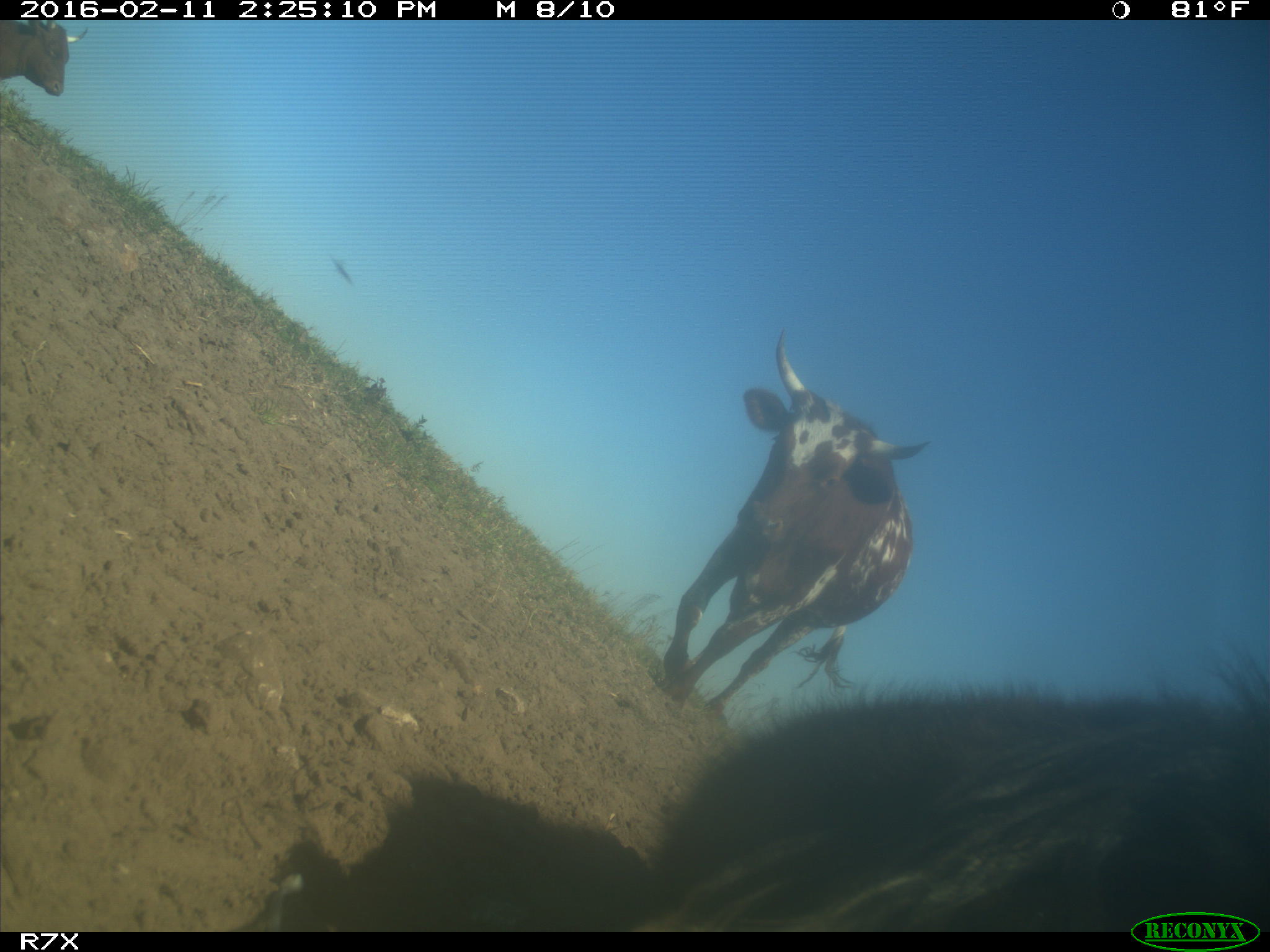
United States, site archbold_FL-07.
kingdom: Animalia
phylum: Chordata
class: Mammalia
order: Artiodactyla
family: Bovidae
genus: Bos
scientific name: Bos taurus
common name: domestic cow